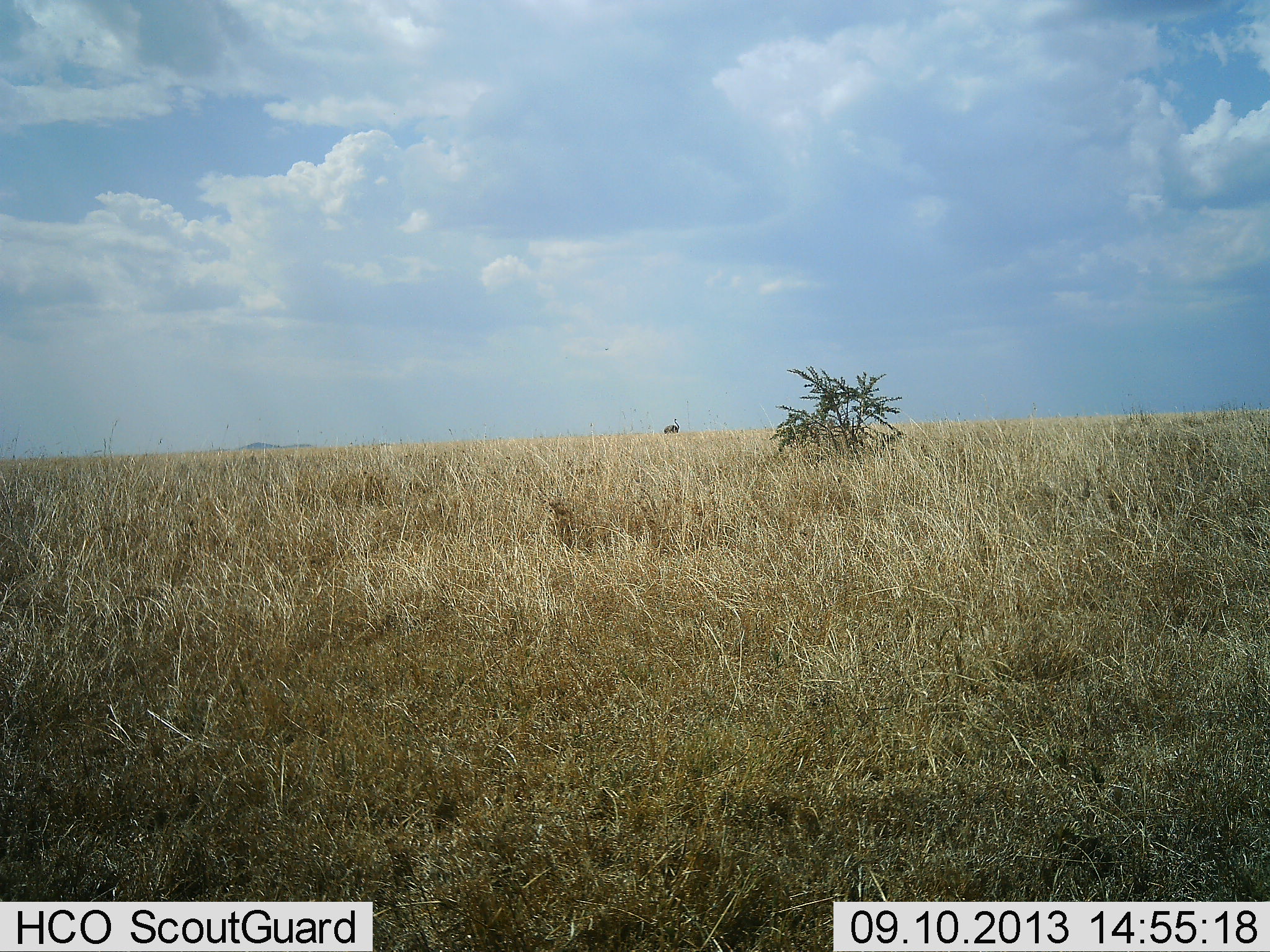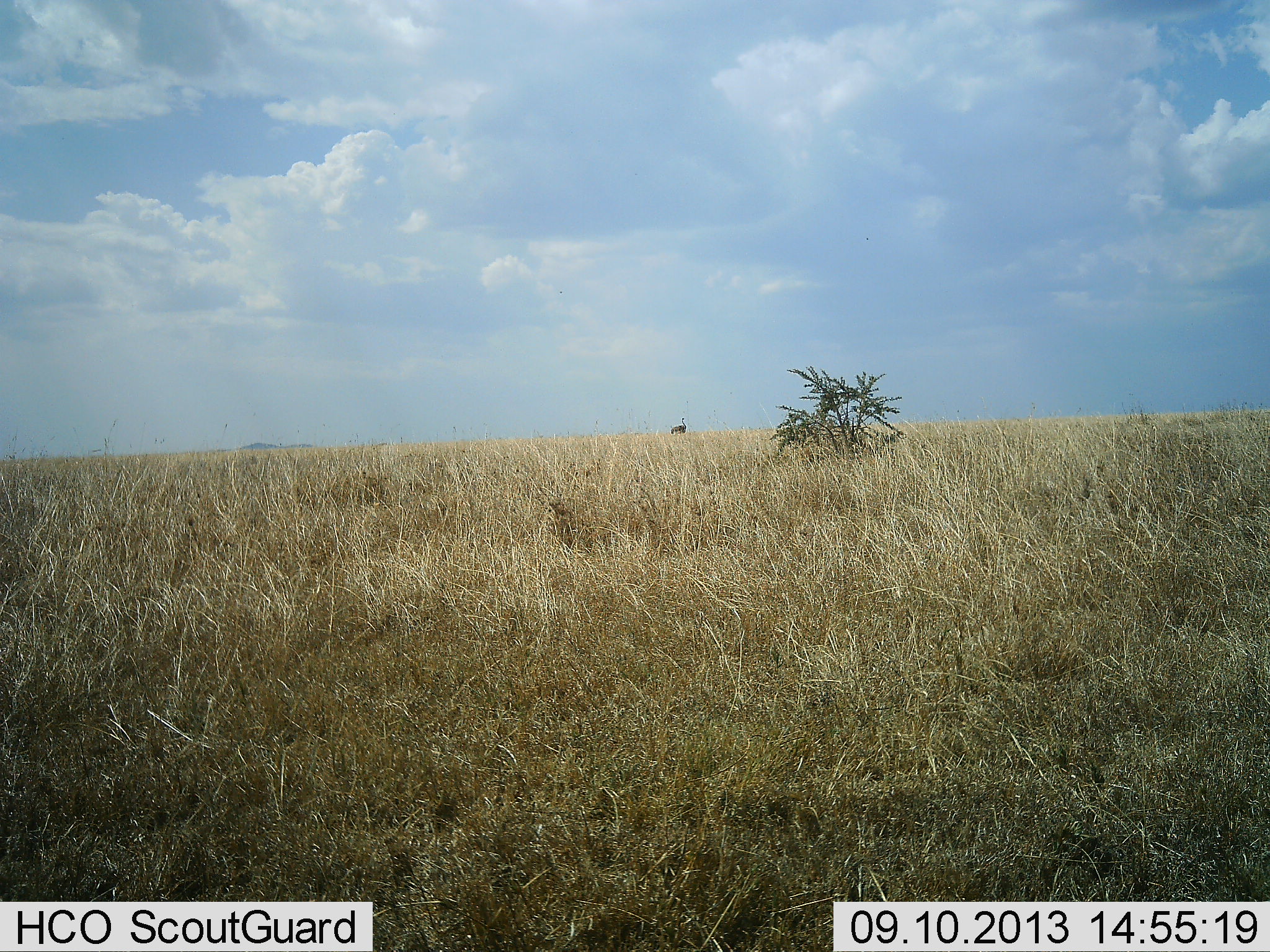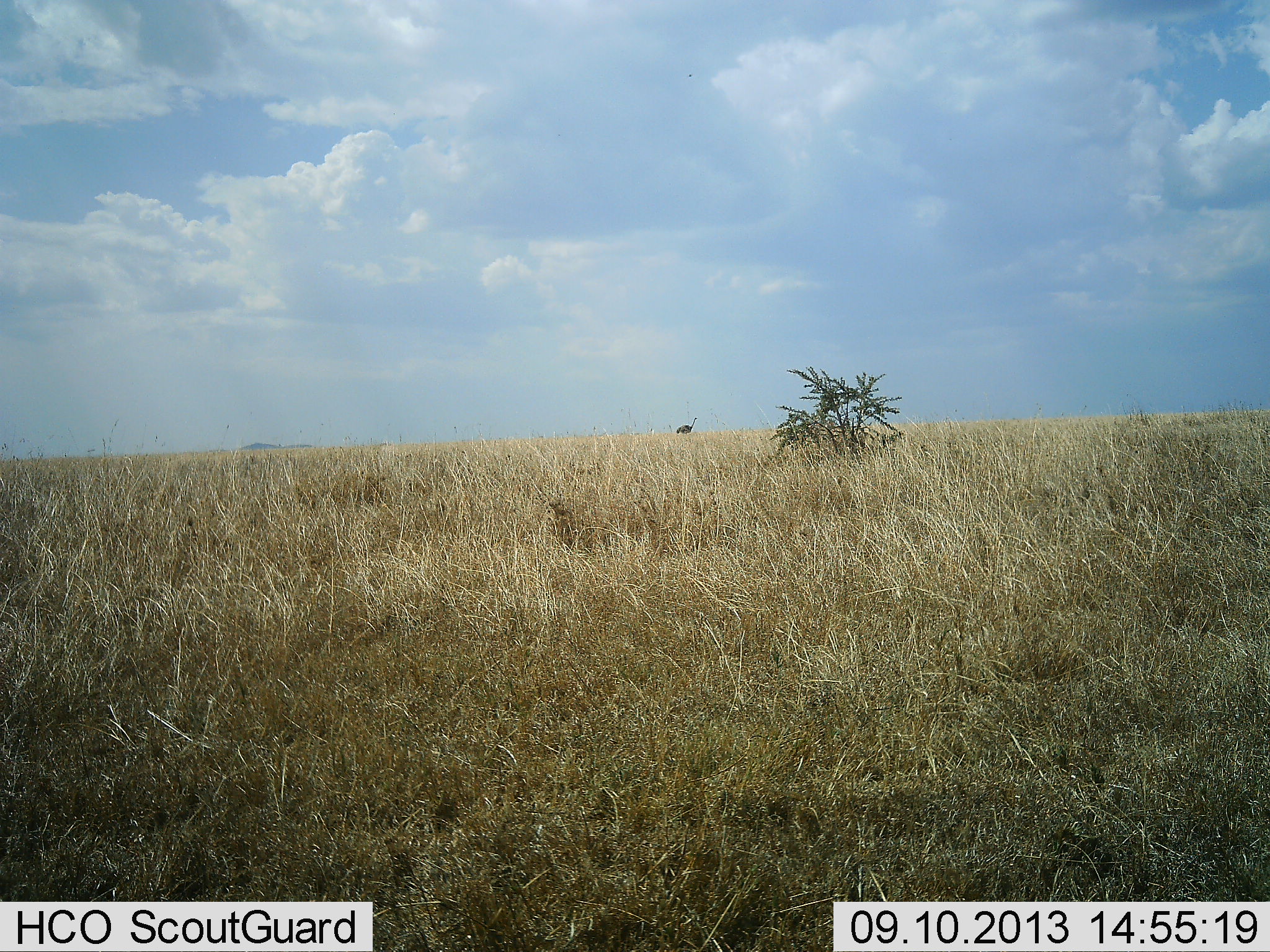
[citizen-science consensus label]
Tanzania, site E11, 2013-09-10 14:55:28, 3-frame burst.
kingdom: Animalia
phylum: Chordata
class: Aves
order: Struthioniformes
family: Struthionidae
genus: Struthio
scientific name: Struthio camelus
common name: ostrich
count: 1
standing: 10%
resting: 5%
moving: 95%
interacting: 0%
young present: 0%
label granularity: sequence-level